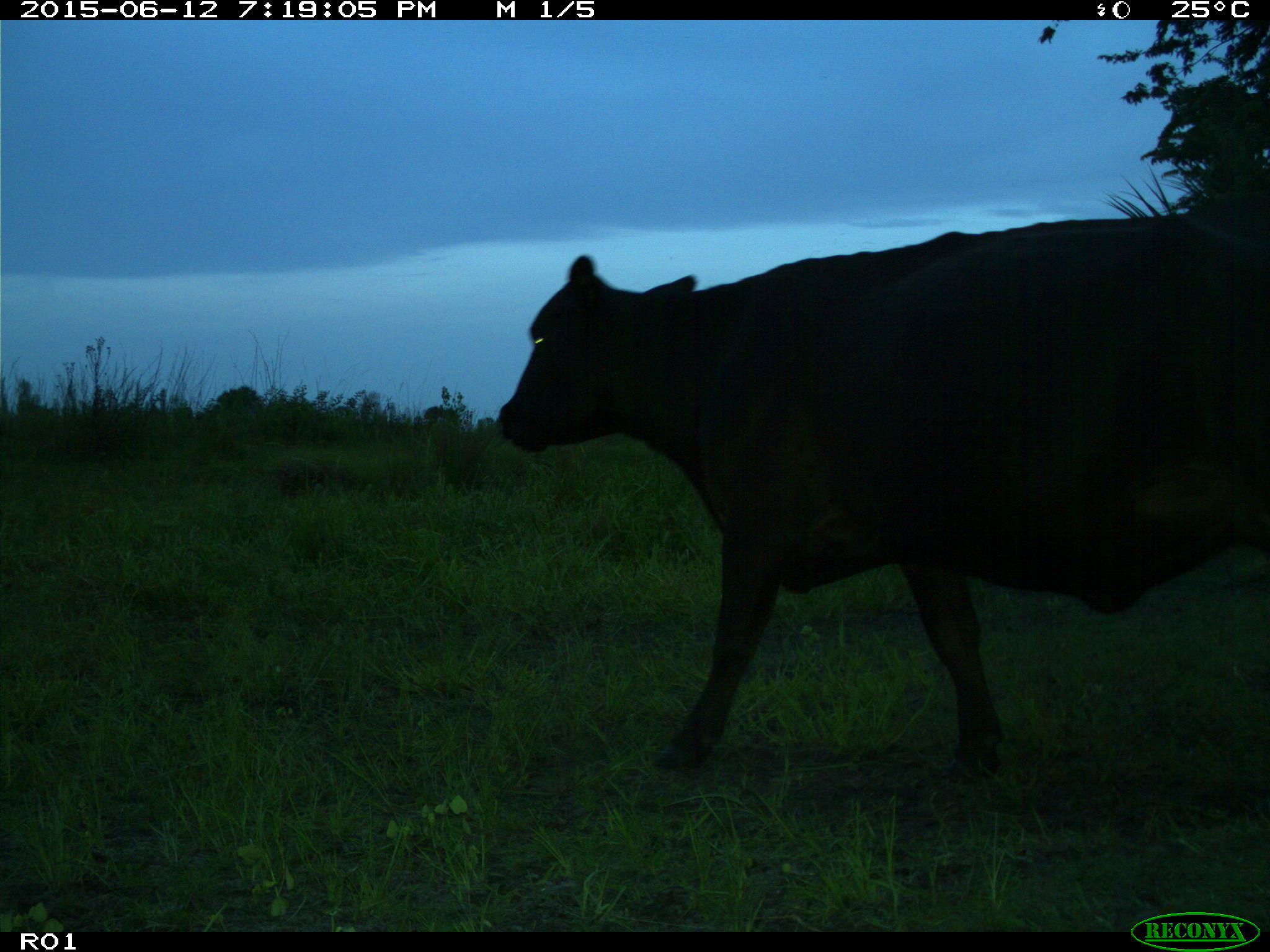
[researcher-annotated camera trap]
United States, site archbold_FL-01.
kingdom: Animalia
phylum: Chordata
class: Mammalia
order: Artiodactyla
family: Bovidae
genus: Bos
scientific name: Bos taurus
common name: domestic cow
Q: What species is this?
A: Bos taurus (domestic cow).